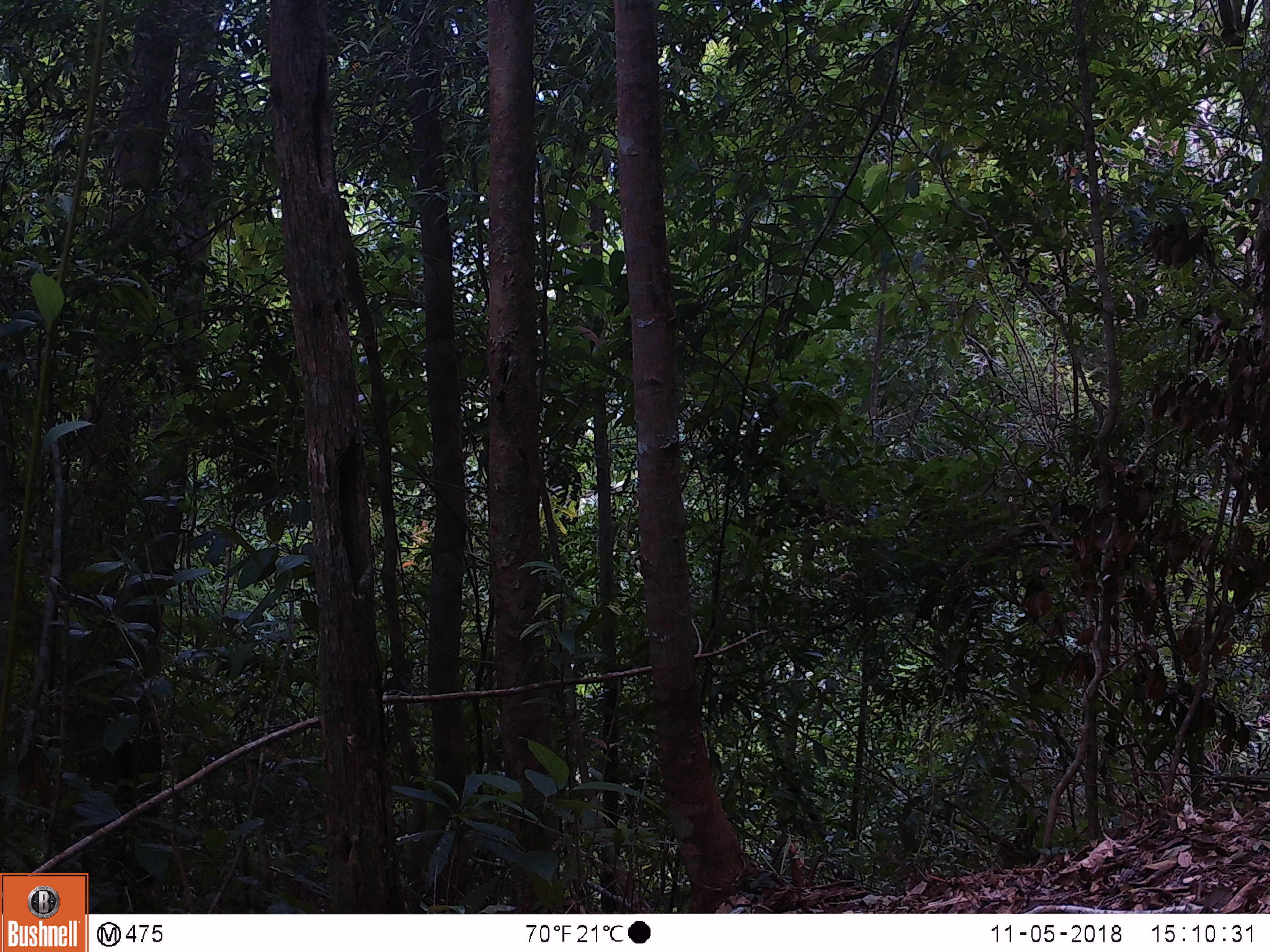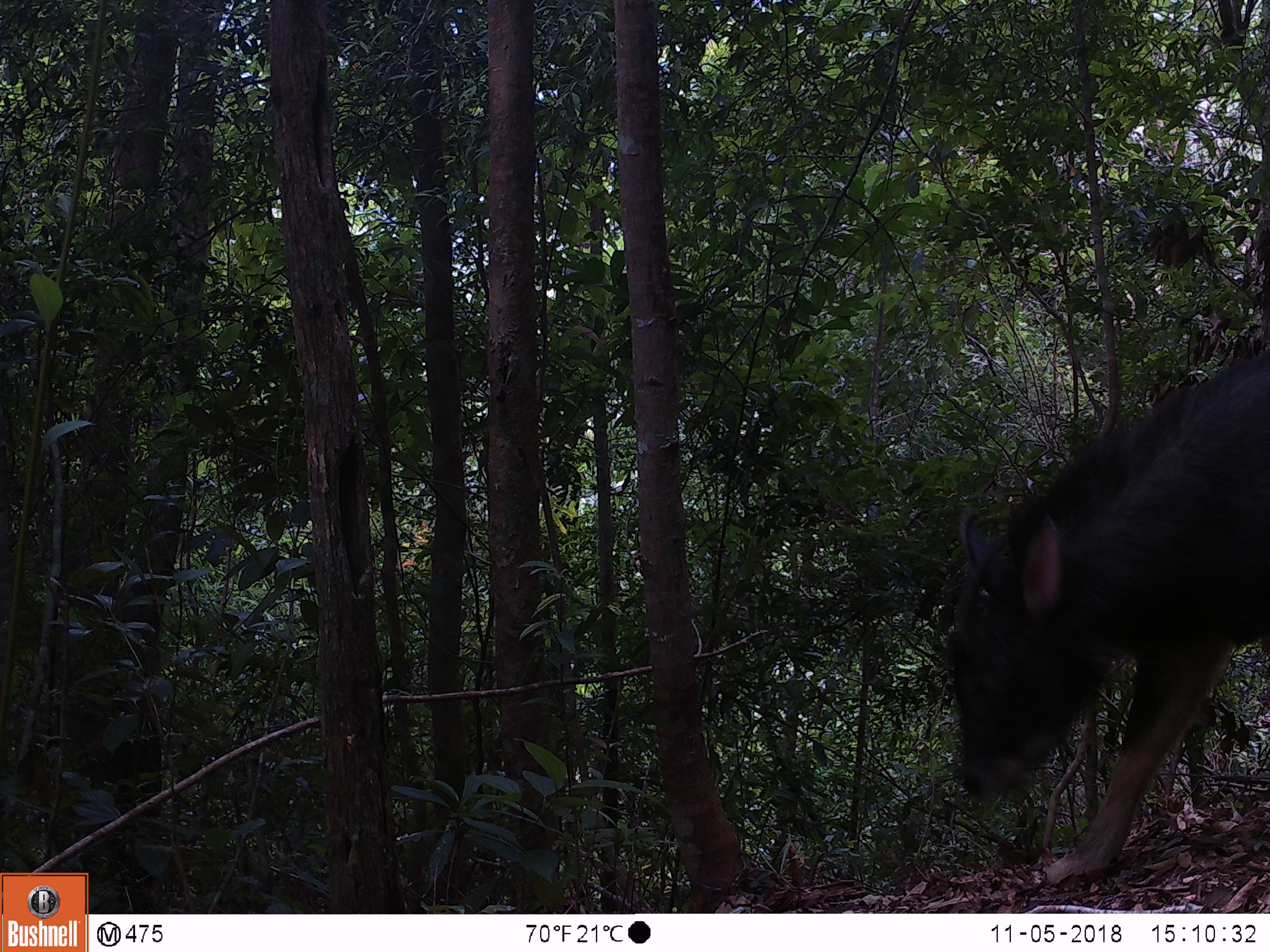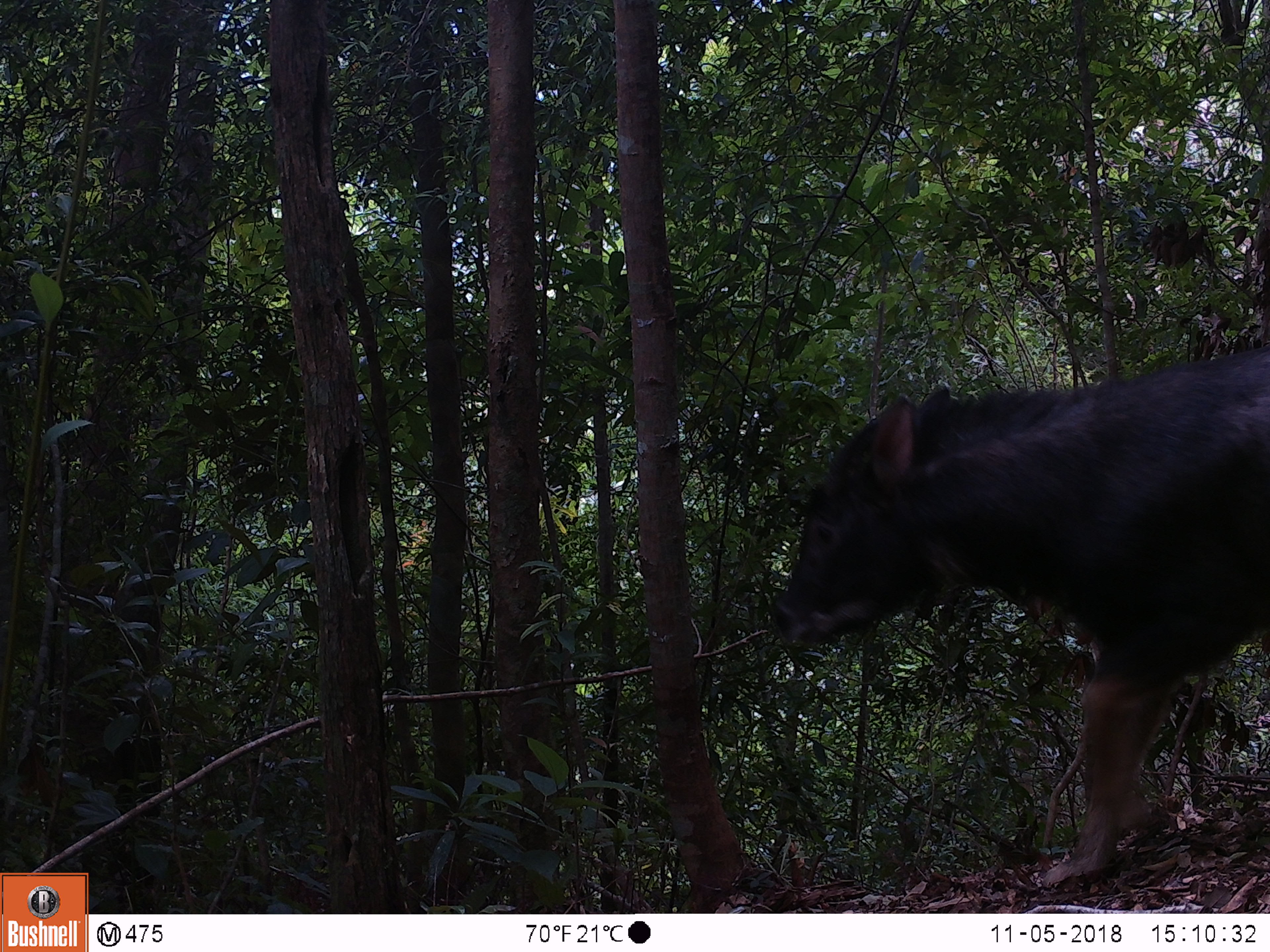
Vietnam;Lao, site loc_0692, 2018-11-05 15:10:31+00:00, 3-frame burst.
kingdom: Animalia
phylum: Chordata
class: Mammalia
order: Artiodactyla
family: Bovidae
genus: Capricornis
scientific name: Capricornis sumatraensis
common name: chinese serow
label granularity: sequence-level